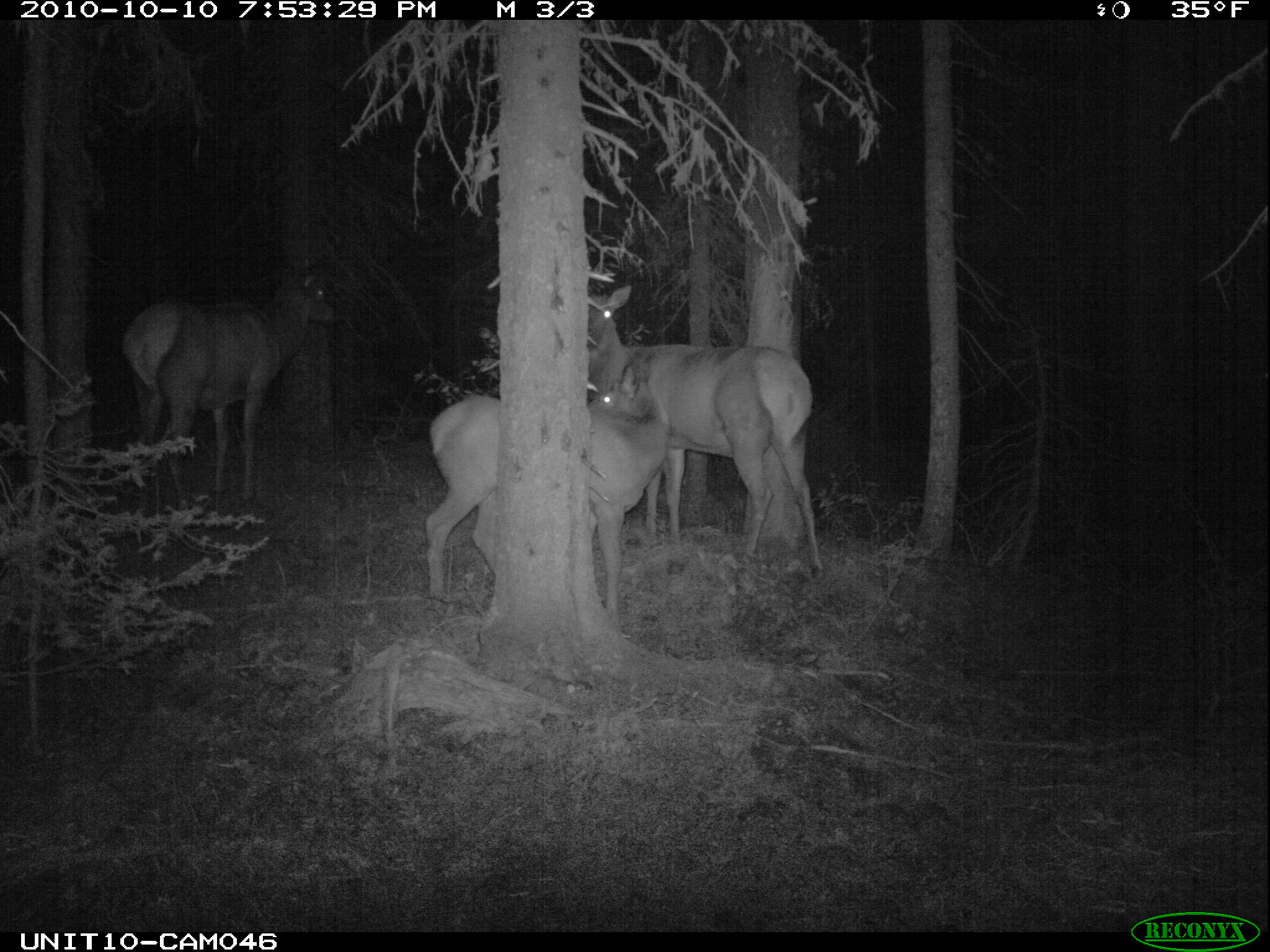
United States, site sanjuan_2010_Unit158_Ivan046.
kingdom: Animalia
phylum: Chordata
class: Mammalia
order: Artiodactyla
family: Cervidae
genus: Cervus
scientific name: Cervus elaphus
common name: red deer